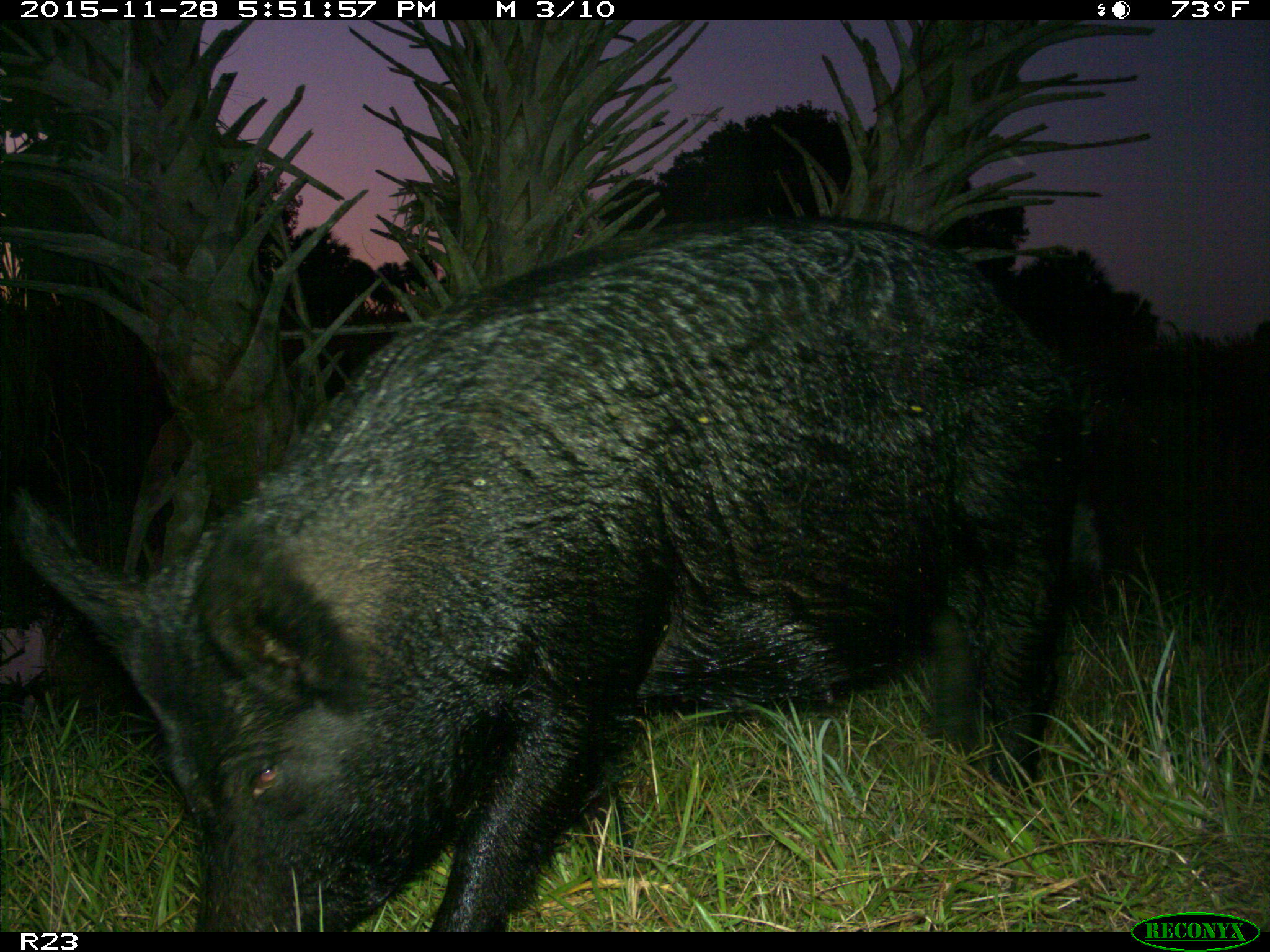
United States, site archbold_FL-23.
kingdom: Animalia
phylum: Chordata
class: Mammalia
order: Artiodactyla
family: Suidae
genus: Sus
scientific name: Sus scrofa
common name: wild boar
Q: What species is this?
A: Sus scrofa (wild boar).